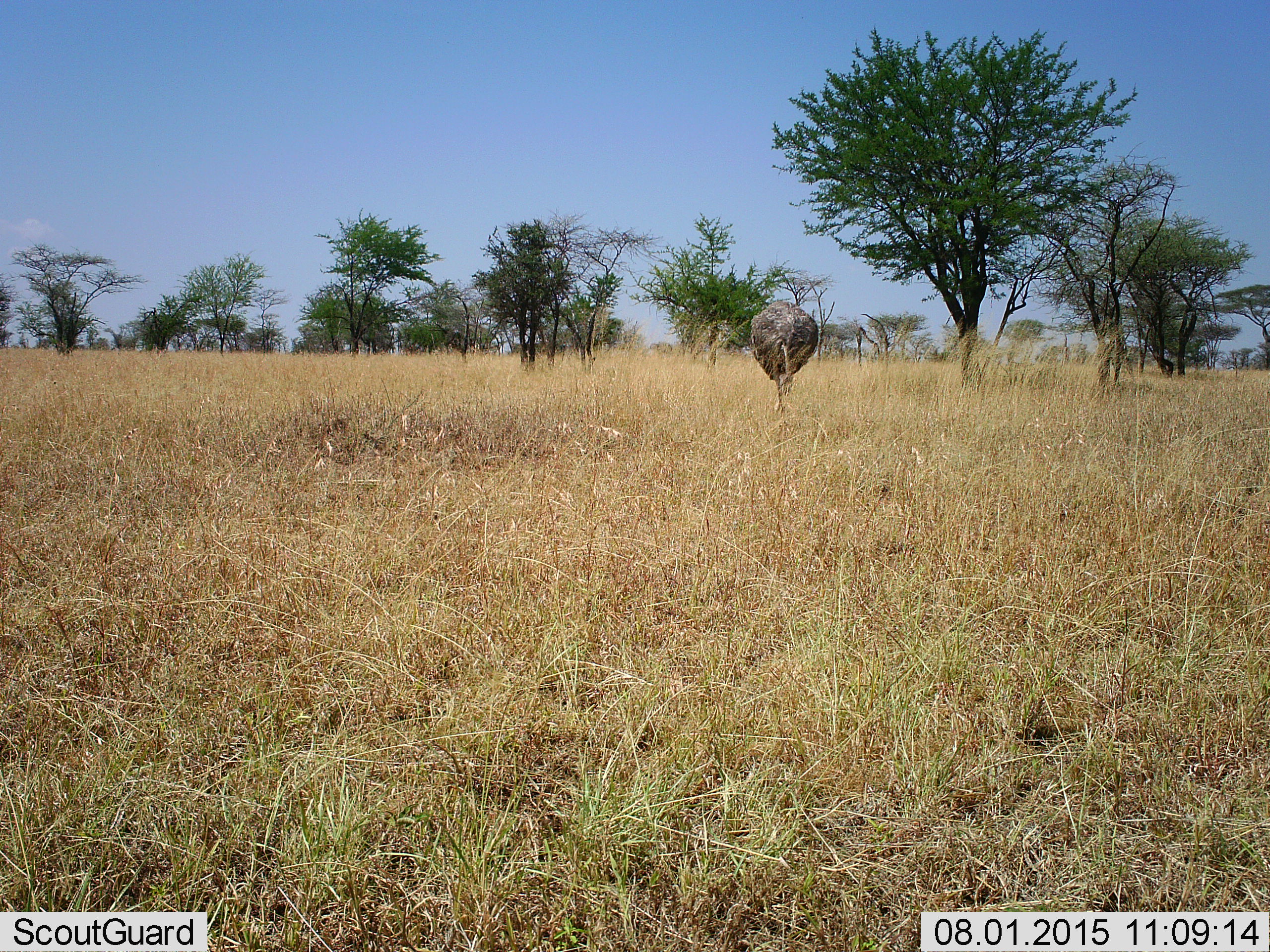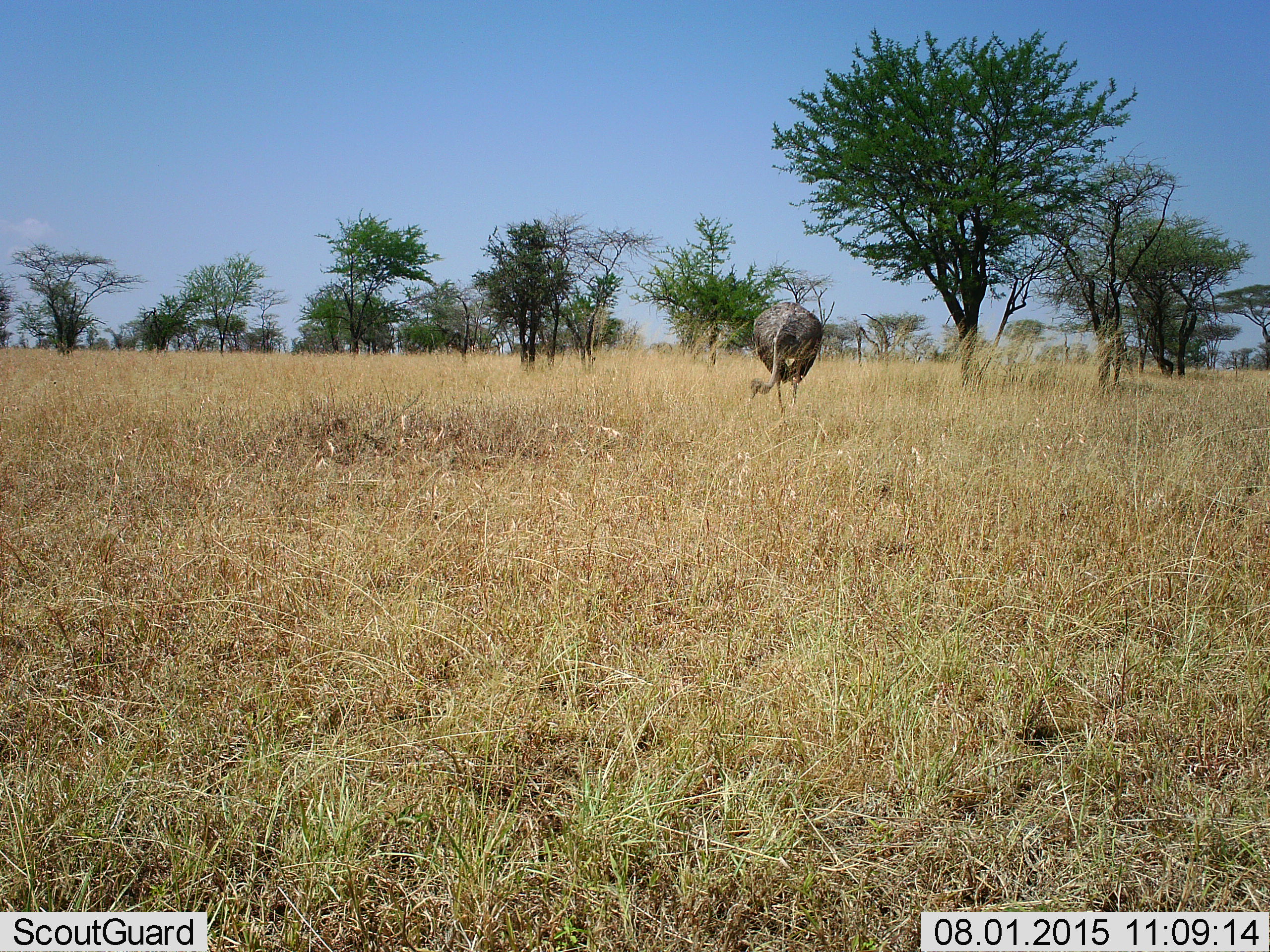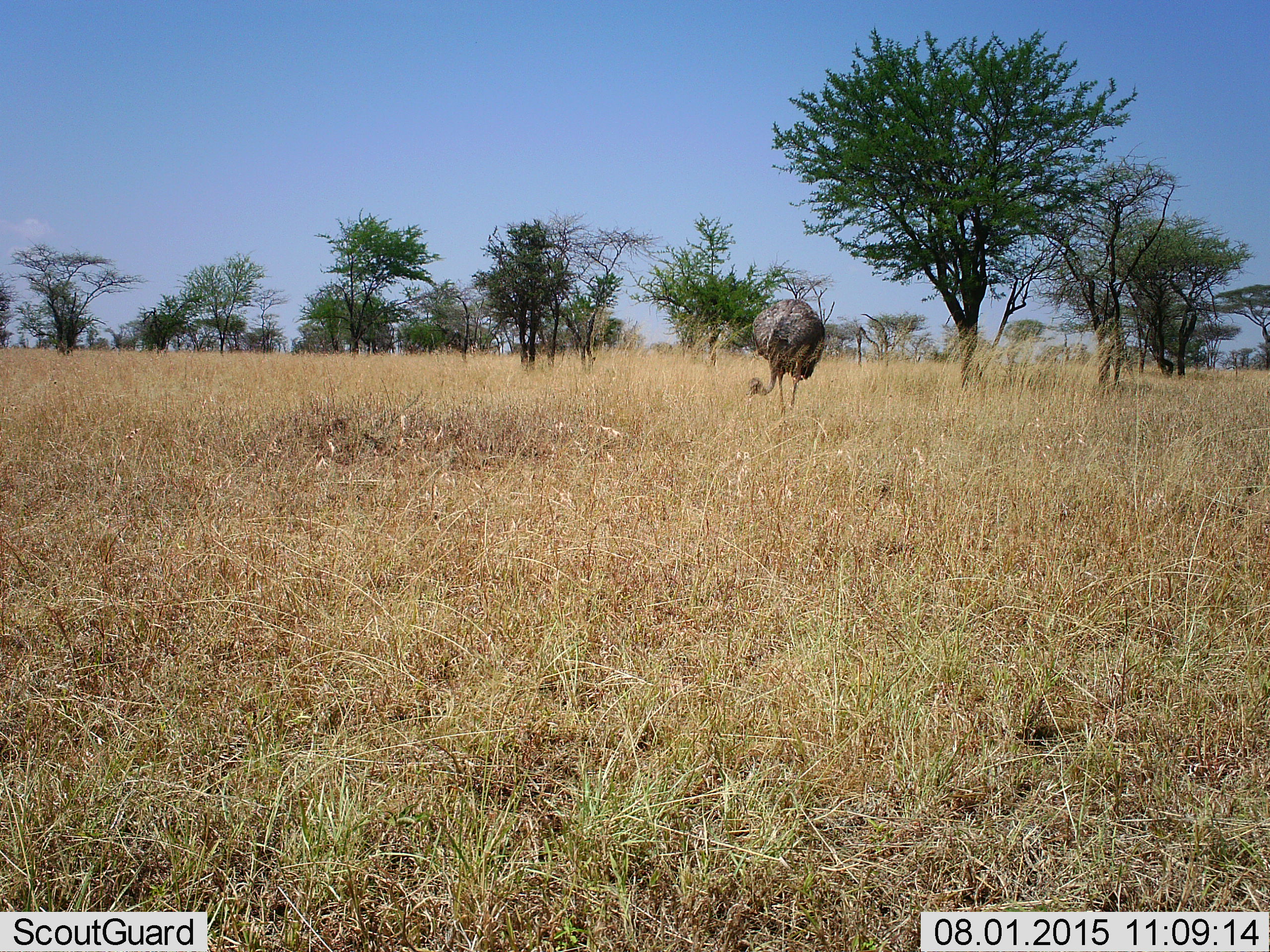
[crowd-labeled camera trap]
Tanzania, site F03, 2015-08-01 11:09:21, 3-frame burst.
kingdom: Animalia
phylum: Chordata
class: Aves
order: Struthioniformes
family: Struthionidae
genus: Struthio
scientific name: Struthio camelus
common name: ostrich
Ostrich (Struthio camelus), count 1. Behavior (volunteer vote fractions): standing 39%, resting 6%, moving 28%, interacting 0%. Young present (vote fraction): 0%. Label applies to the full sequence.